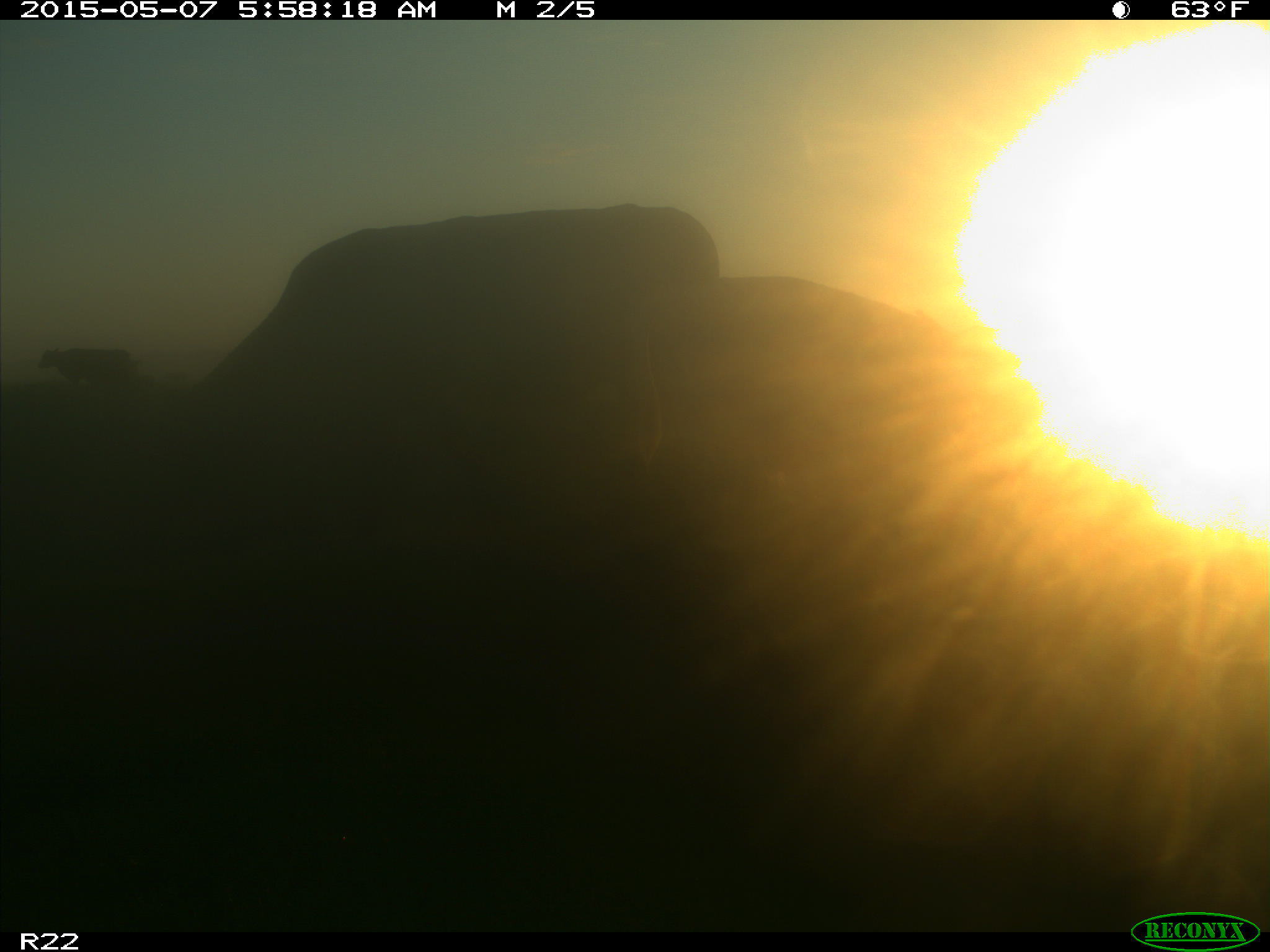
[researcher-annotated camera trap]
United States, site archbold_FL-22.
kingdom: Animalia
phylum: Chordata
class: Mammalia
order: Artiodactyla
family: Bovidae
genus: Bos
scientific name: Bos taurus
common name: domestic cow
Bos taurus (domestic cow).